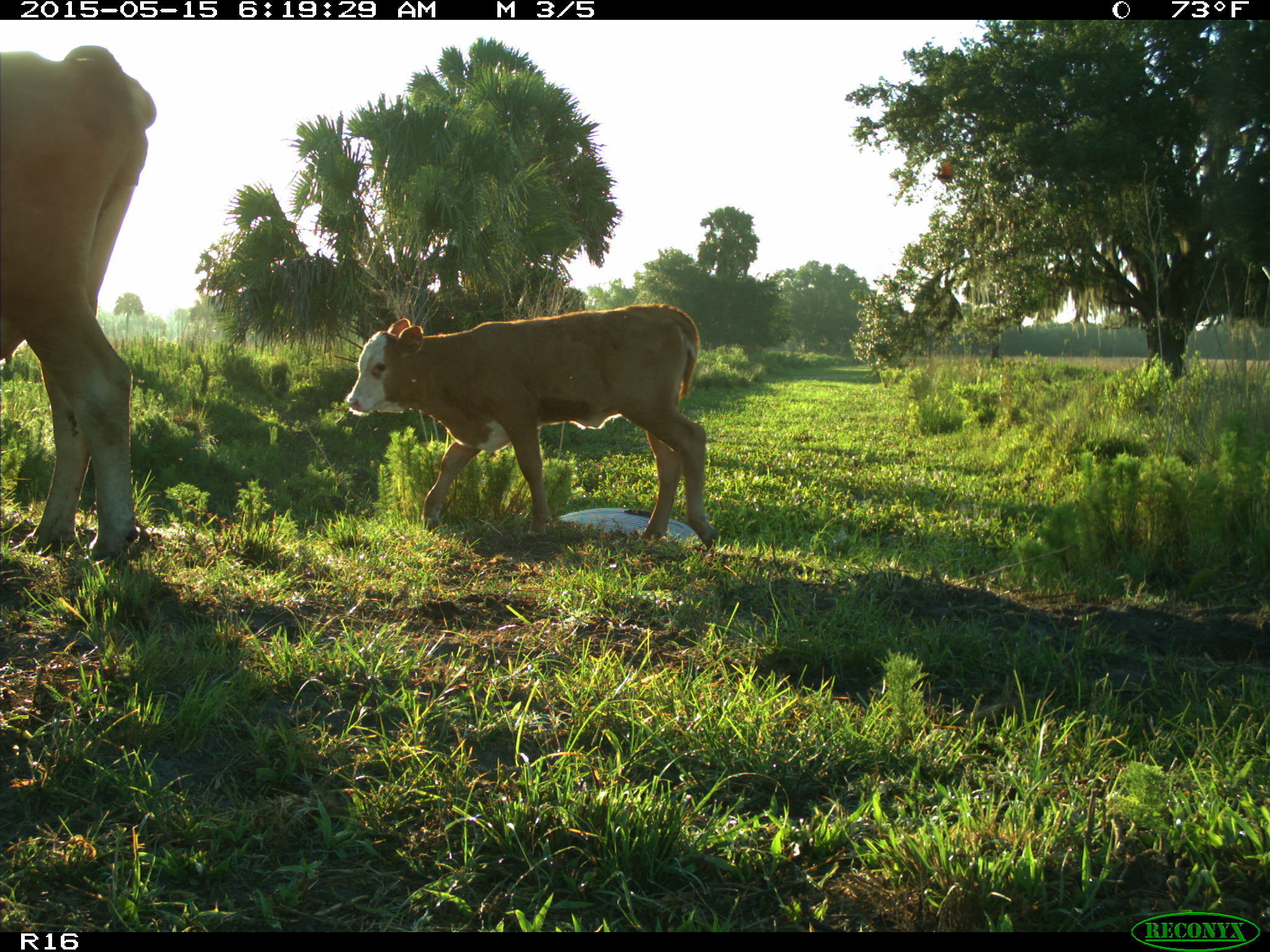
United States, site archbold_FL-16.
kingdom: Animalia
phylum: Chordata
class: Mammalia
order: Artiodactyla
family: Bovidae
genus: Bos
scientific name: Bos taurus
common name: domestic cow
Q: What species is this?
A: Bos taurus (domestic cow).